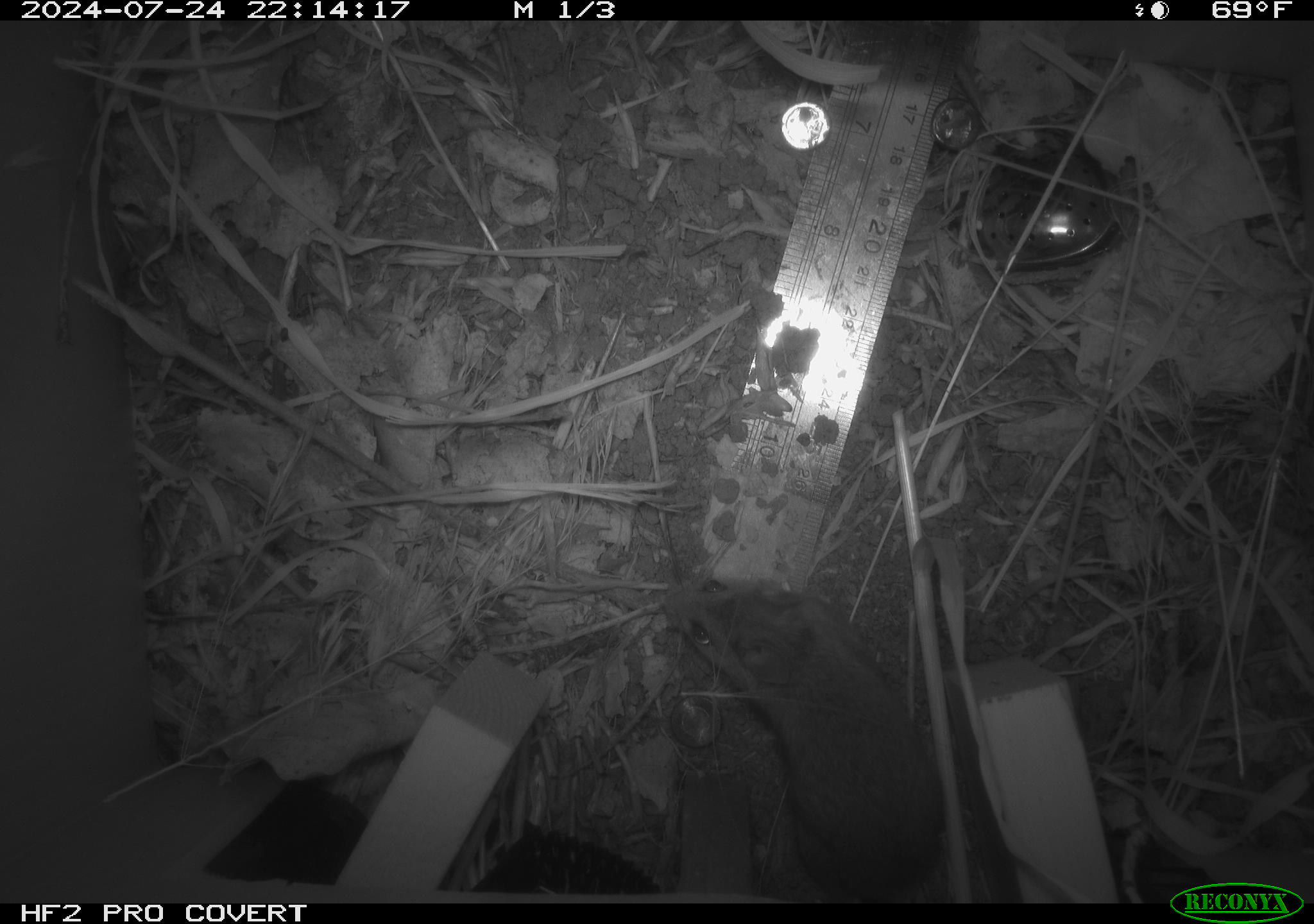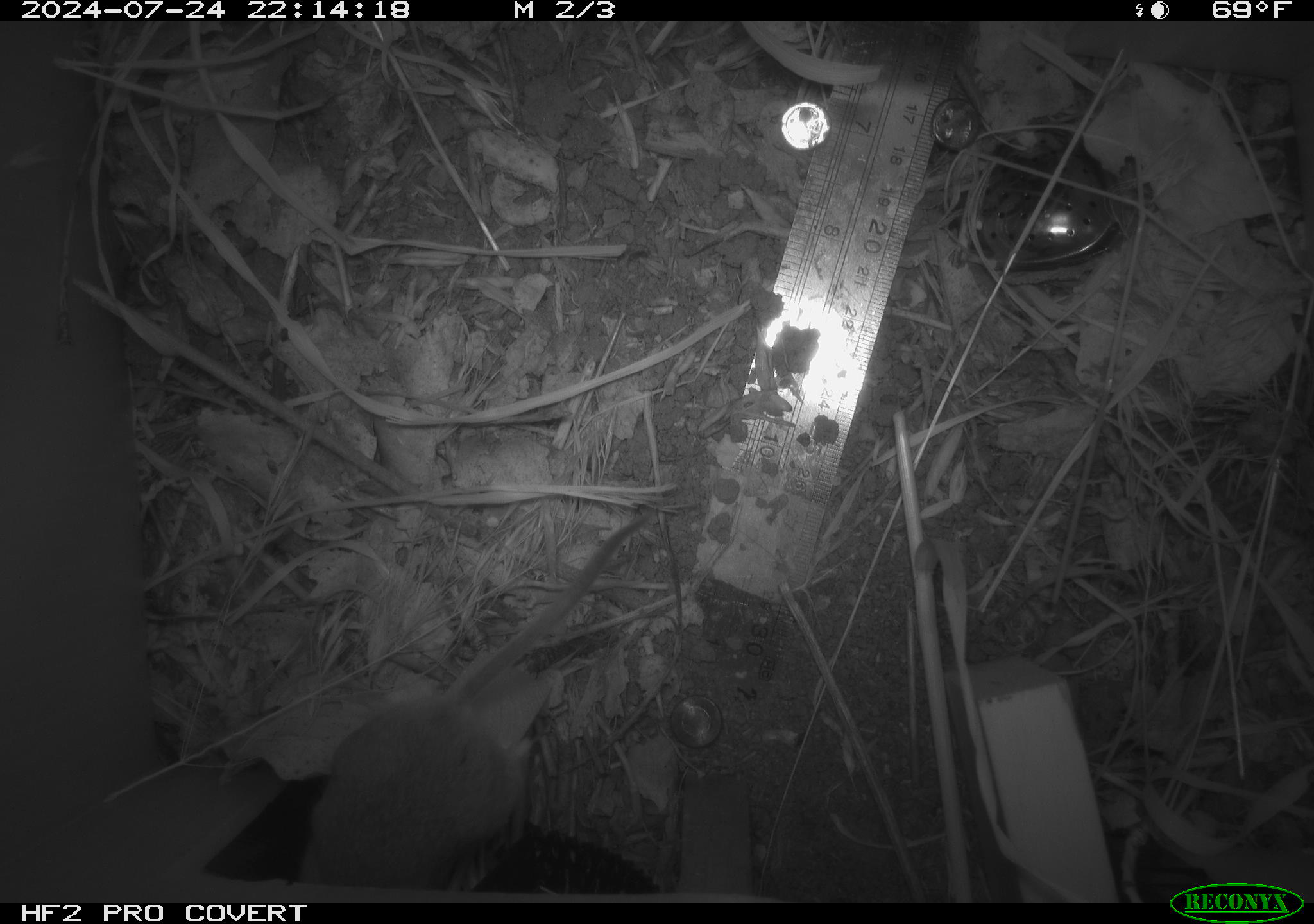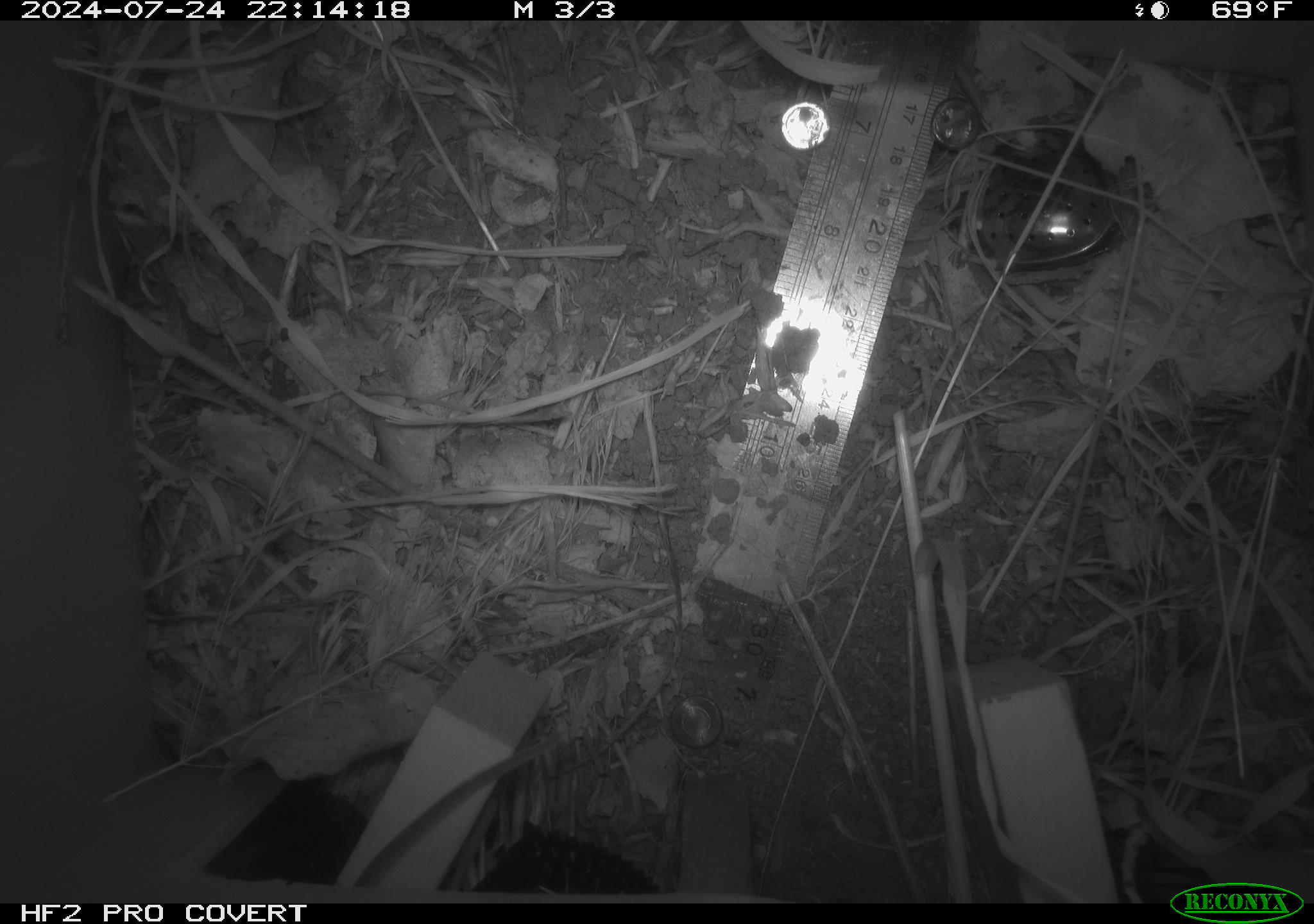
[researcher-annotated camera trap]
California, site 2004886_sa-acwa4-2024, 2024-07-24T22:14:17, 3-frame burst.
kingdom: Animalia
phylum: Chordata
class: Mammalia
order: Rodentia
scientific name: Rodentia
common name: mouse species